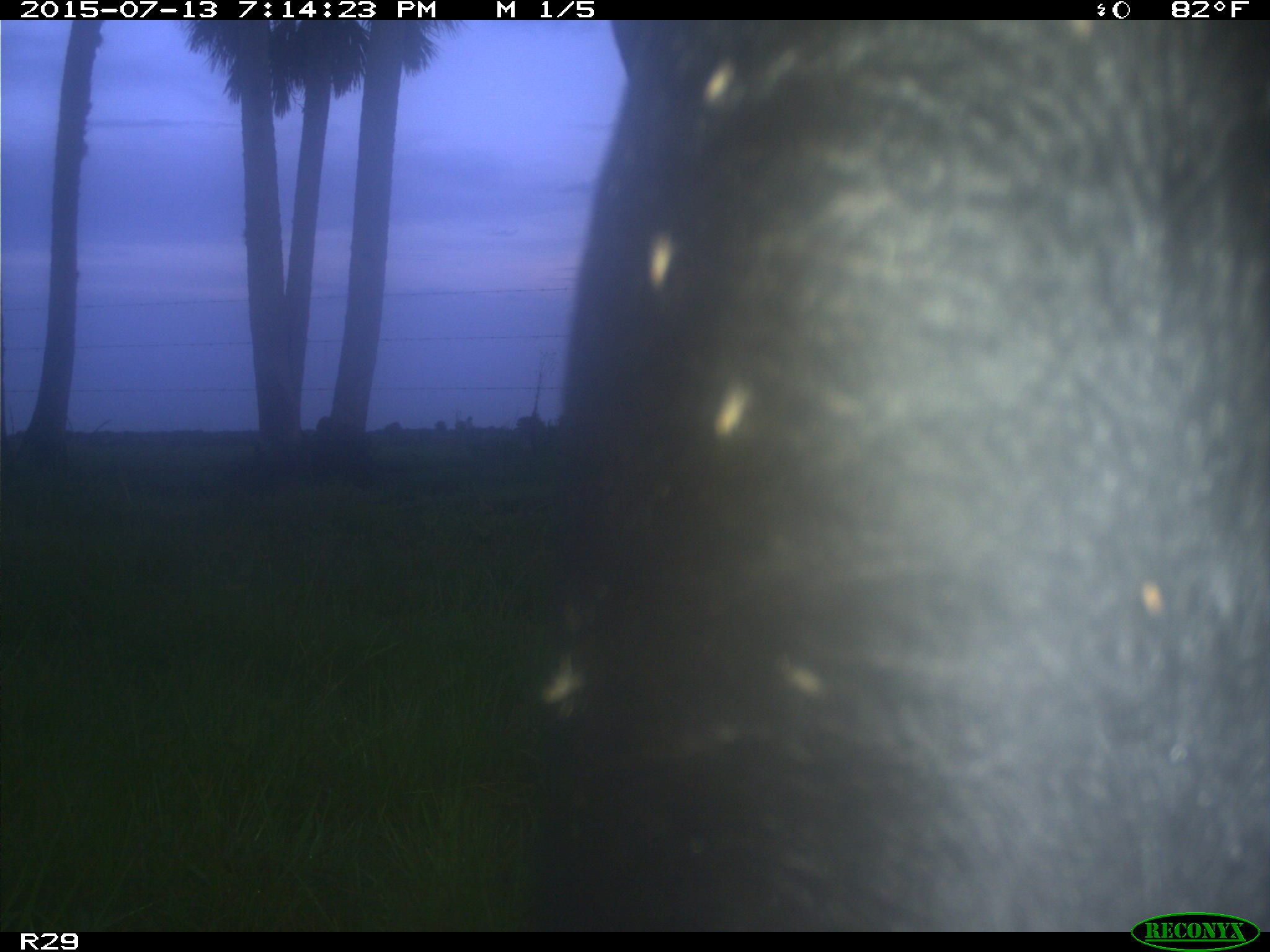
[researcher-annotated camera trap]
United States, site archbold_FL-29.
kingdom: Animalia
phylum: Chordata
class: Mammalia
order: Artiodactyla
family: Bovidae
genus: Bos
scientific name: Bos taurus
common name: domestic cow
Bos taurus (domestic cow).